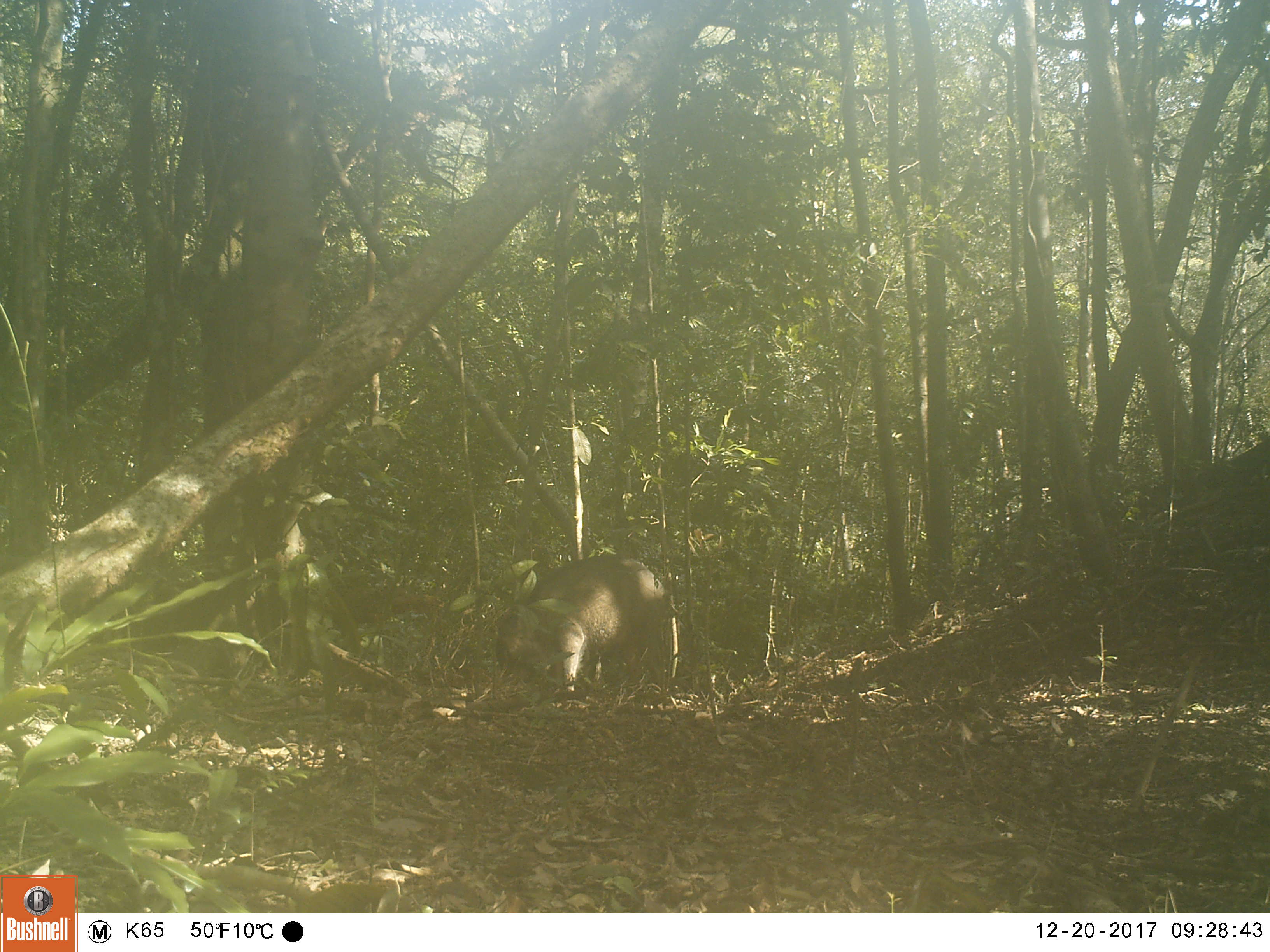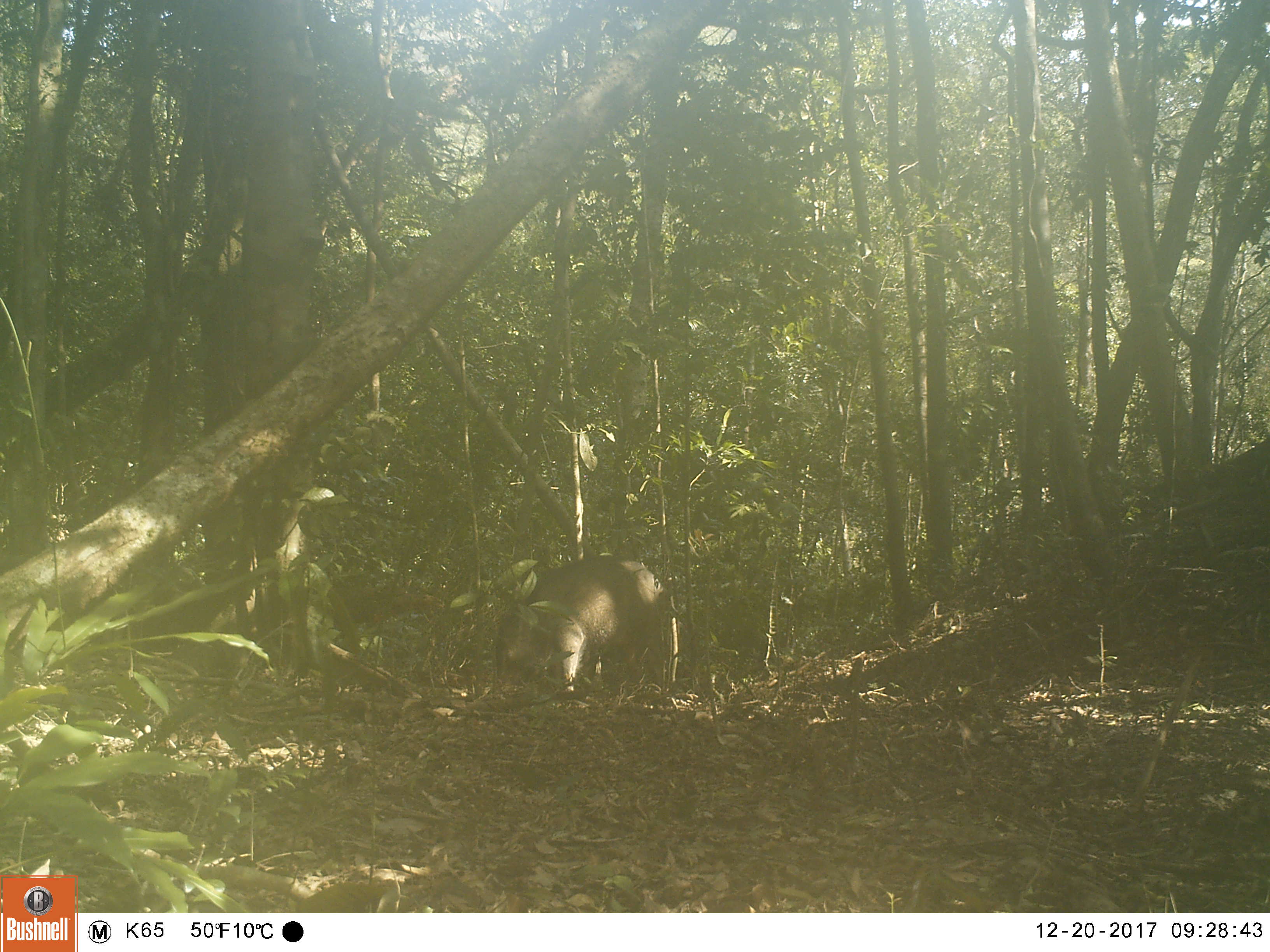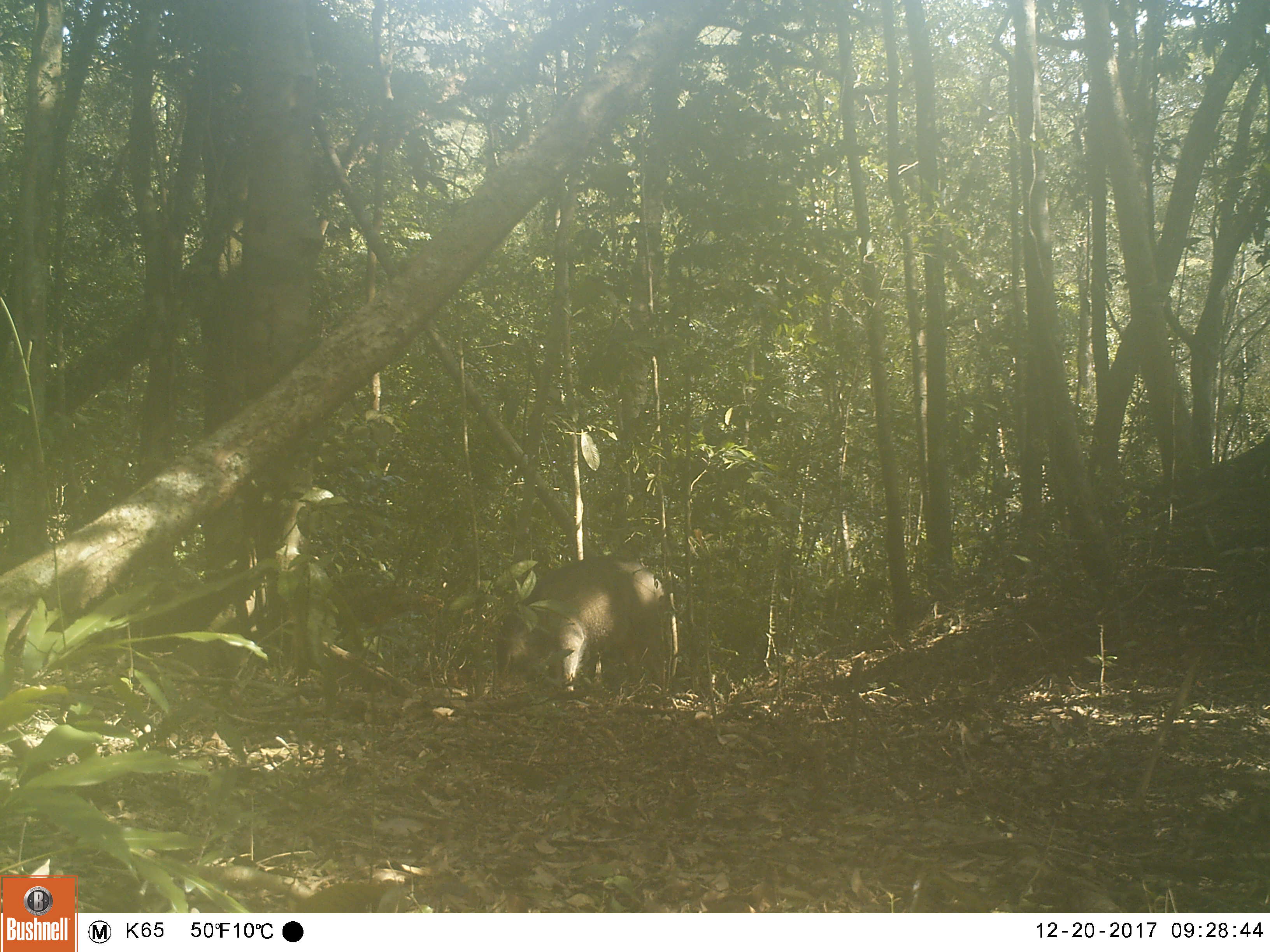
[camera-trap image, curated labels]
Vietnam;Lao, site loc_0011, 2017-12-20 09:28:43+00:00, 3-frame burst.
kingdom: Animalia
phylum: Chordata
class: Mammalia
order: Artiodactyla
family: Suidae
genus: Sus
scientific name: Sus scrofa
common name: eurasian wild pig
Eurasian wild pig (Sus scrofa). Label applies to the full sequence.